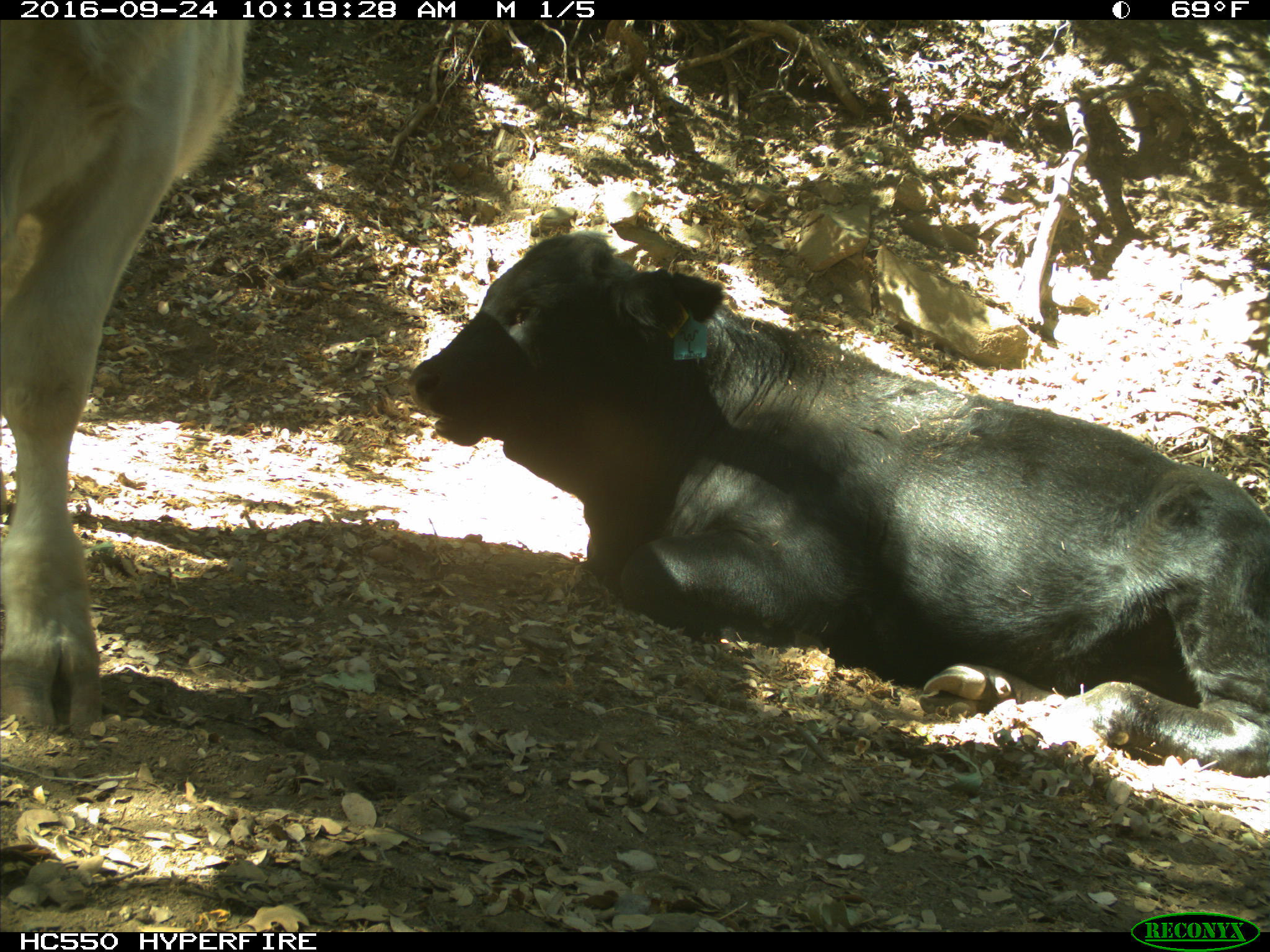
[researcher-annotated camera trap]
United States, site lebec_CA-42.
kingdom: Animalia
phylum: Chordata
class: Mammalia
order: Artiodactyla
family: Bovidae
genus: Bos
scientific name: Bos taurus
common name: domestic cow